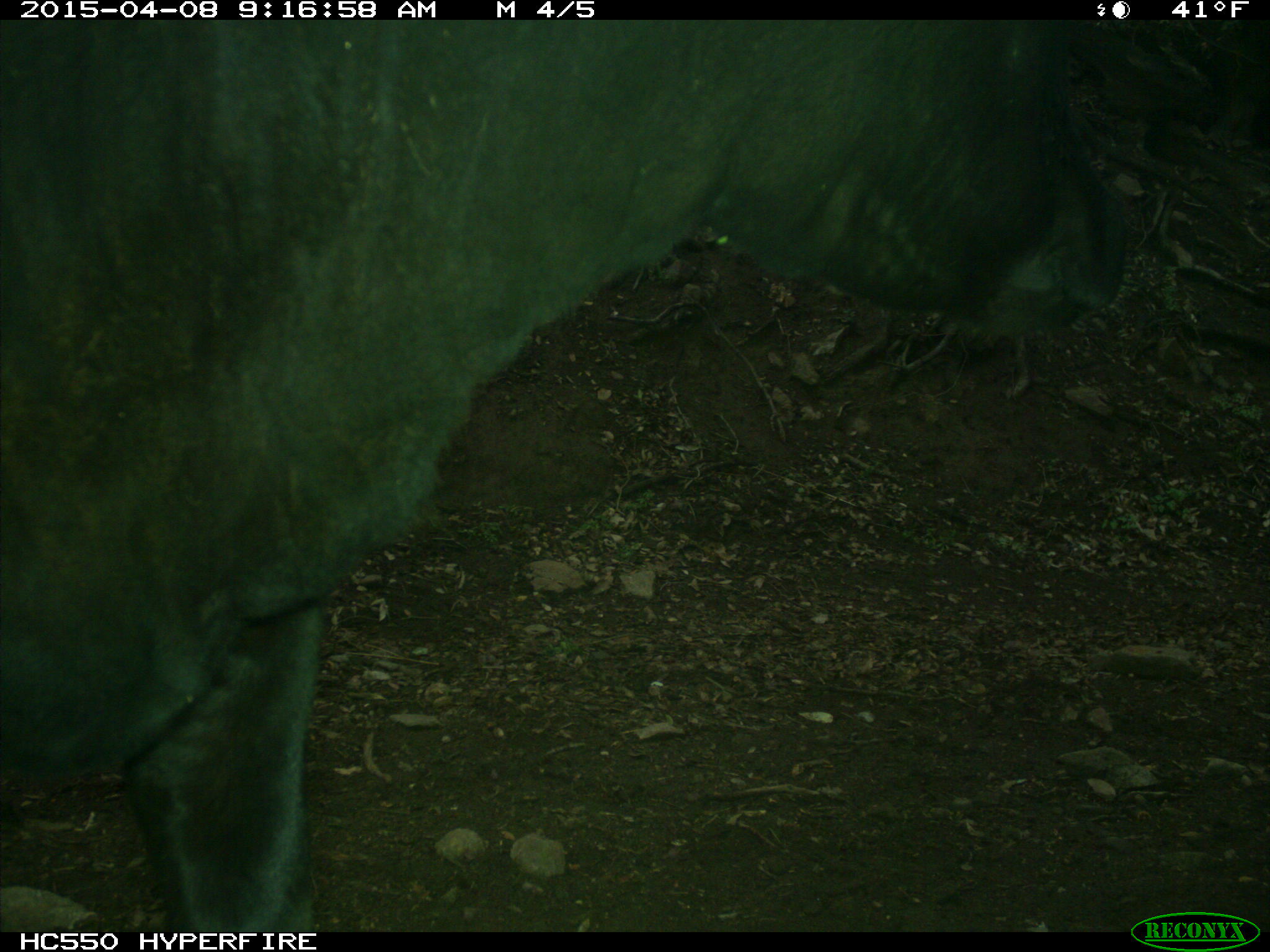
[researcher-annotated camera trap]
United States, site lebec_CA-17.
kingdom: Animalia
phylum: Chordata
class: Mammalia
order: Artiodactyla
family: Bovidae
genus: Bos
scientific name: Bos taurus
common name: domestic cow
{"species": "Bos taurus (domestic cow)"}